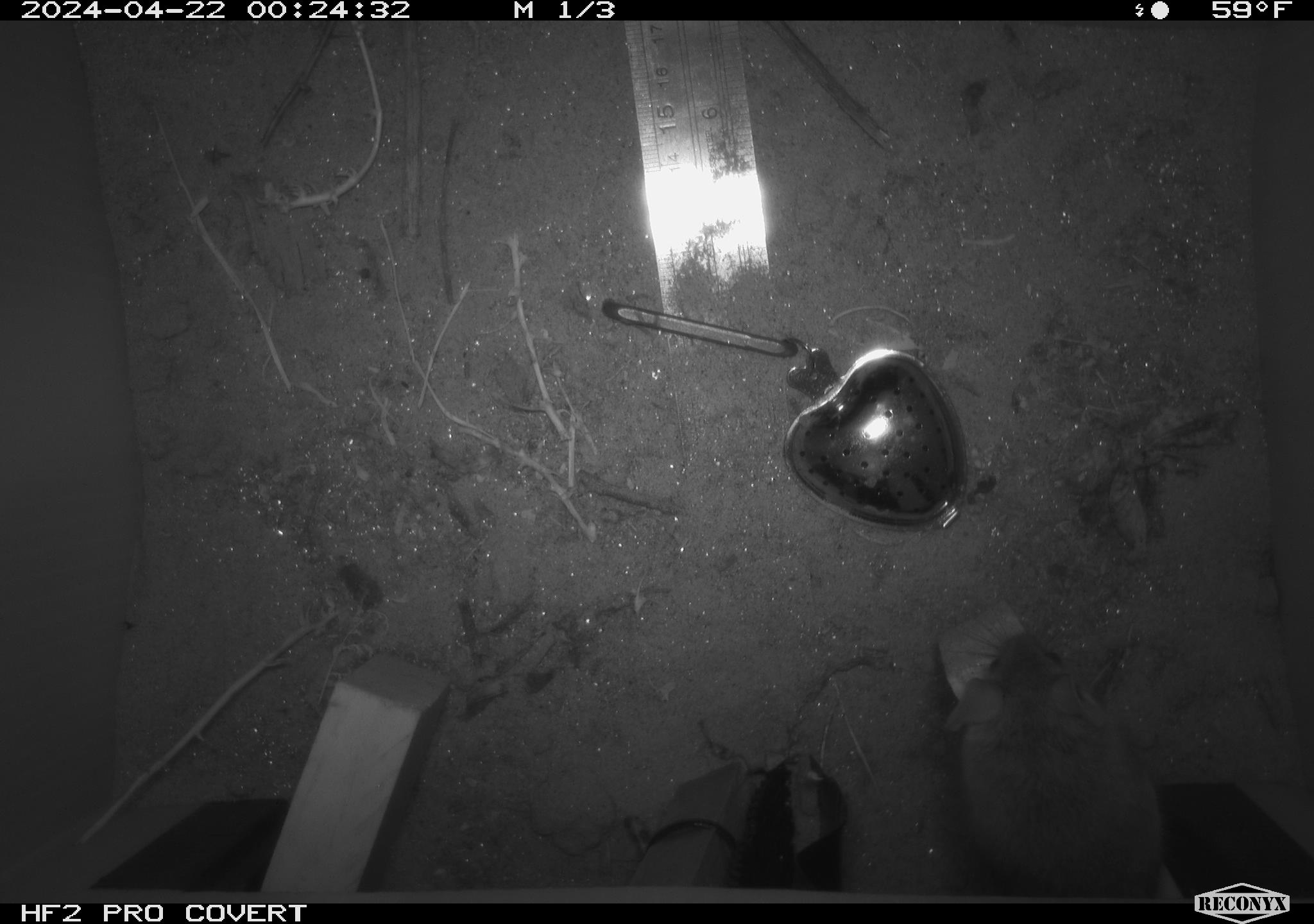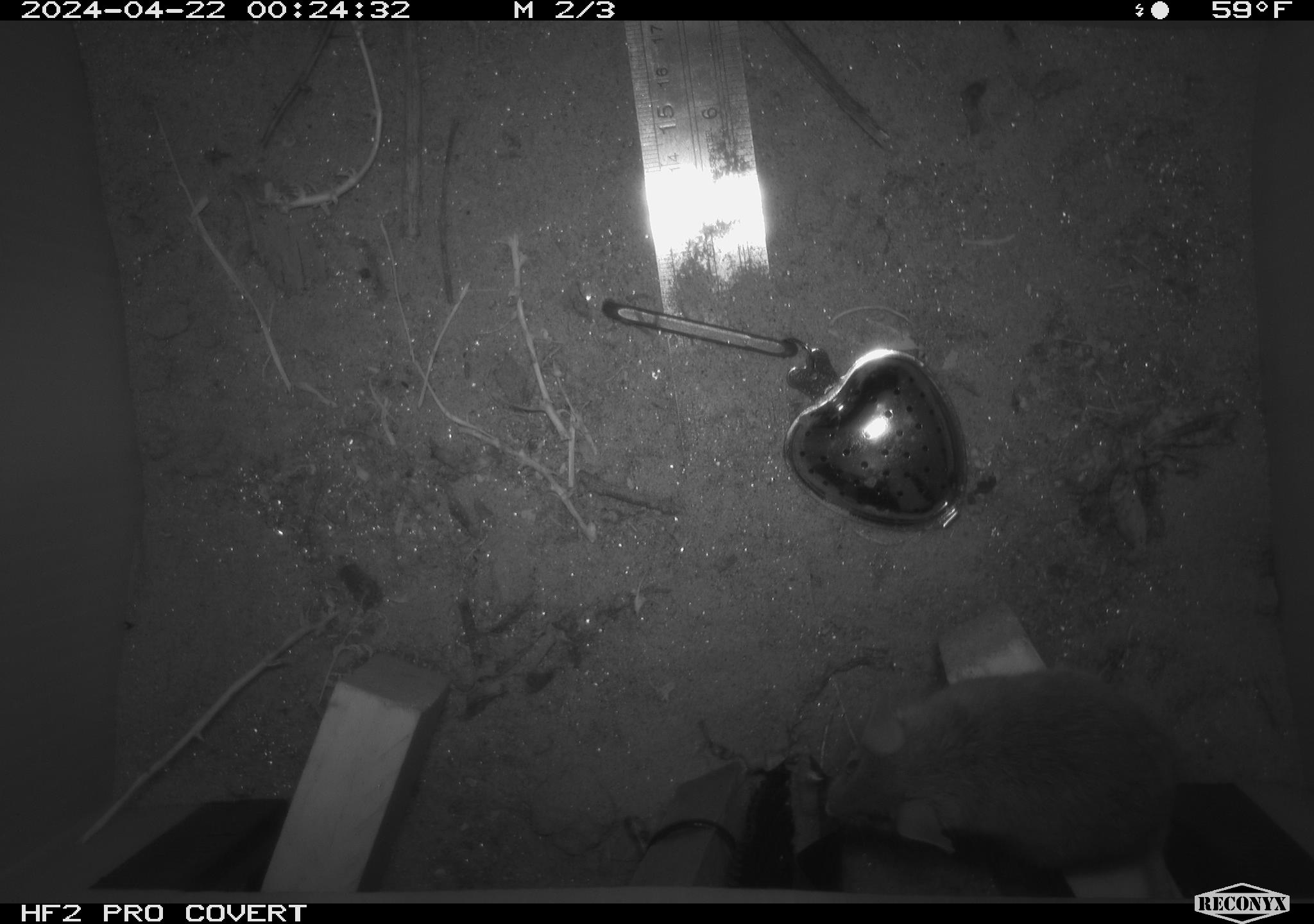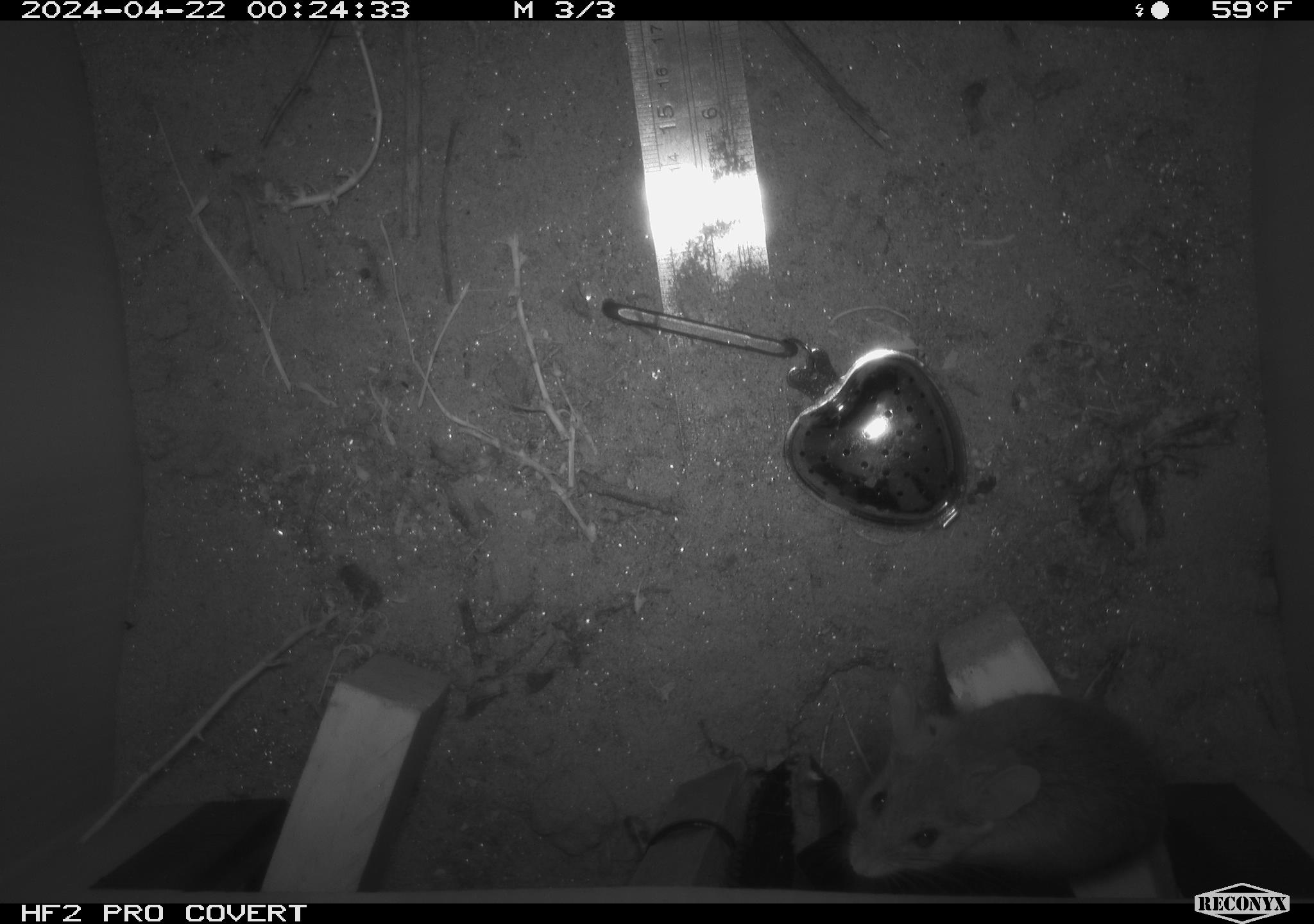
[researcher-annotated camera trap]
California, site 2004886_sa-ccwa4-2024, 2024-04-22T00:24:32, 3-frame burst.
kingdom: Animalia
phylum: Chordata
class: Mammalia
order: Rodentia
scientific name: Rodentia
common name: woodrat or rat or mouse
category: woodrat or rat or mouse species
Woodrat or rat or mouse species (woodrat or rat or mouse) (Rodentia).